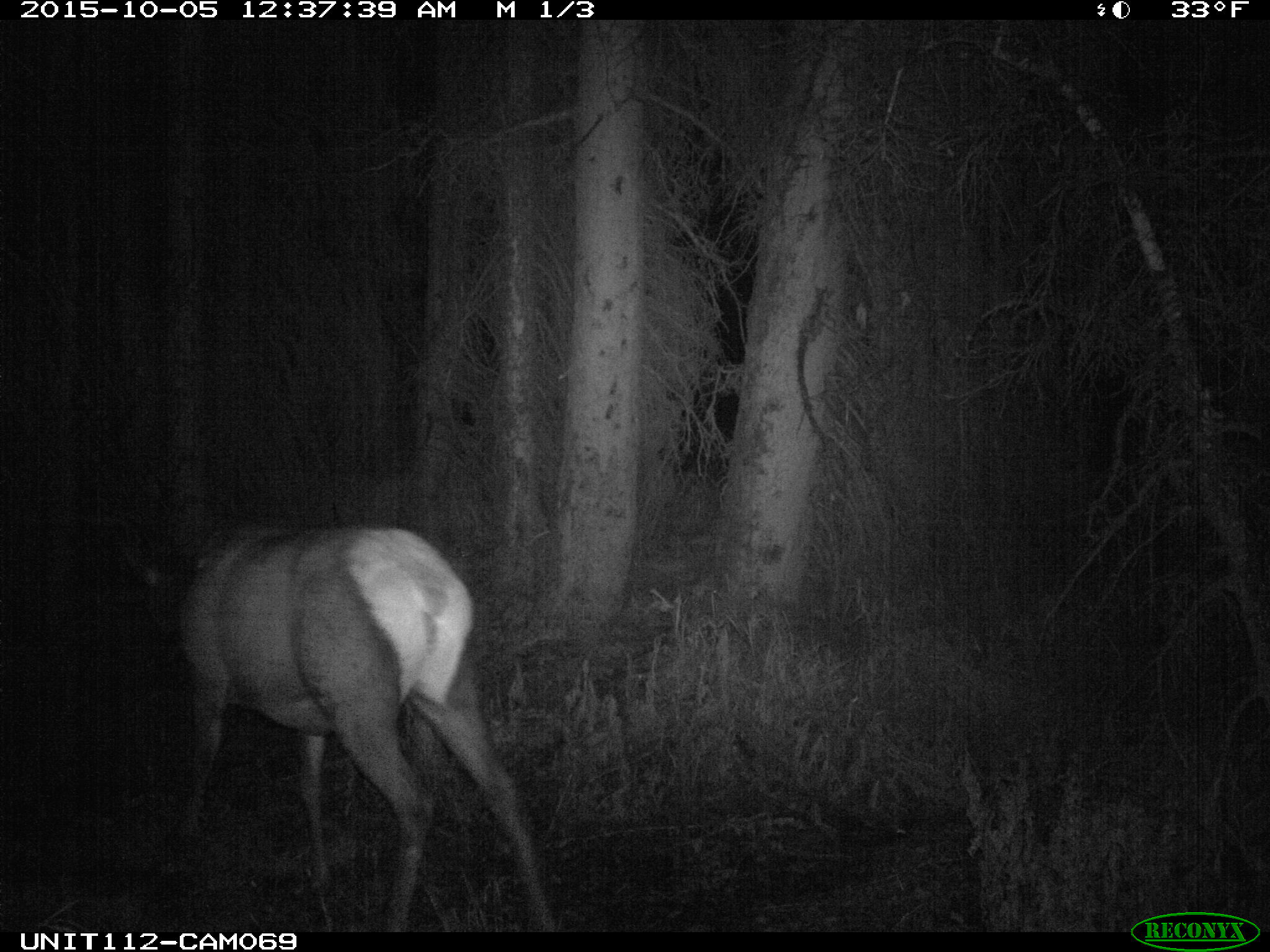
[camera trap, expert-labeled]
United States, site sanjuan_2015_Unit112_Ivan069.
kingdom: Animalia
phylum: Chordata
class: Mammalia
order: Artiodactyla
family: Cervidae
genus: Cervus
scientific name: Cervus elaphus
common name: red deer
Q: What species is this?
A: Cervus elaphus (red deer).